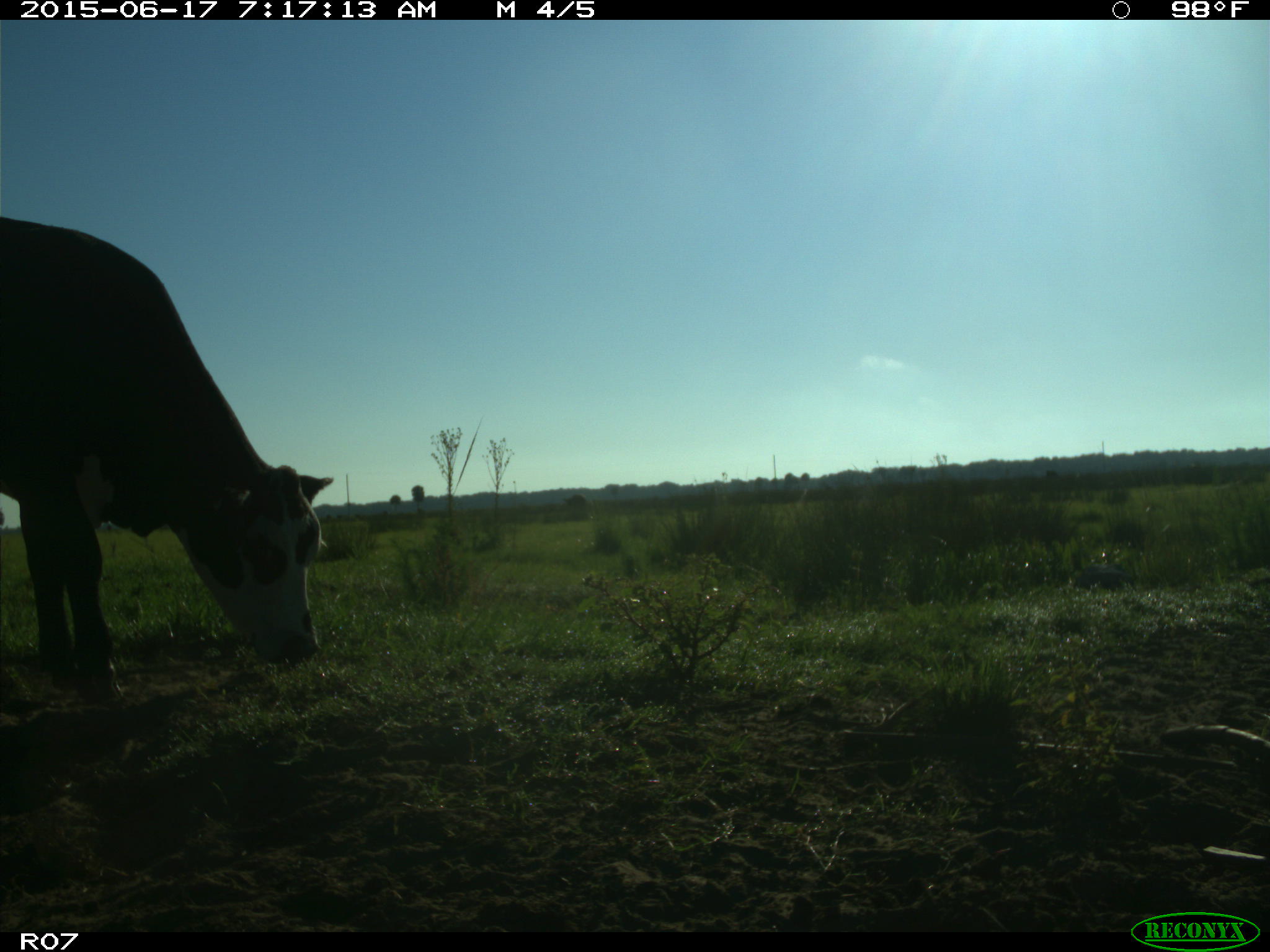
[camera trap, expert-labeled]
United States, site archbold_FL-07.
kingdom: Animalia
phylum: Chordata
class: Mammalia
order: Artiodactyla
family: Bovidae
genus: Bos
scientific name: Bos taurus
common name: domestic cow